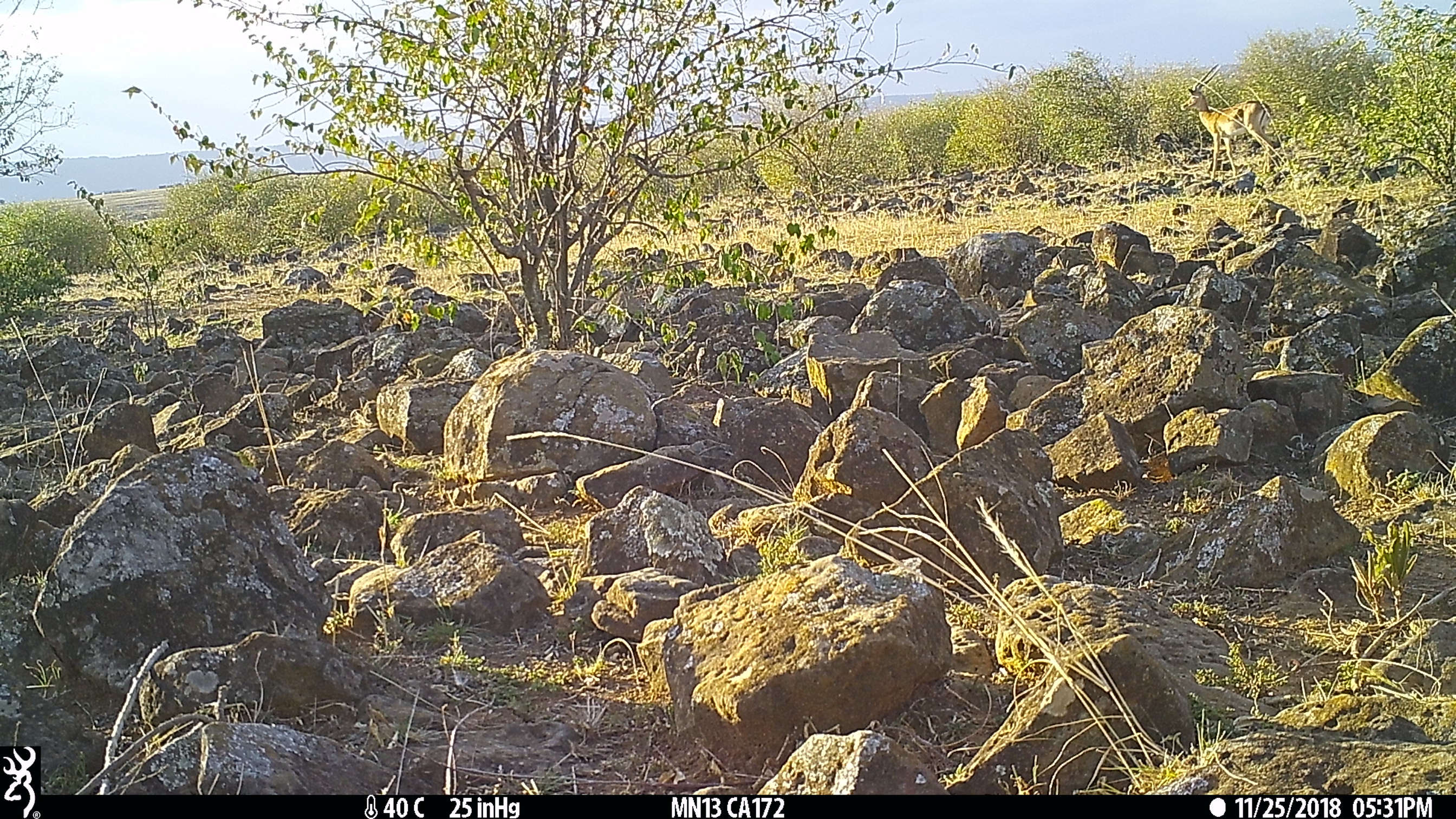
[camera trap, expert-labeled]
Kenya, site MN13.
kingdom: Animalia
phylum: Chordata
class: Mammalia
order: Artiodactyla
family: Bovidae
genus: Aepyceros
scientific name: Aepyceros melampus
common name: impala